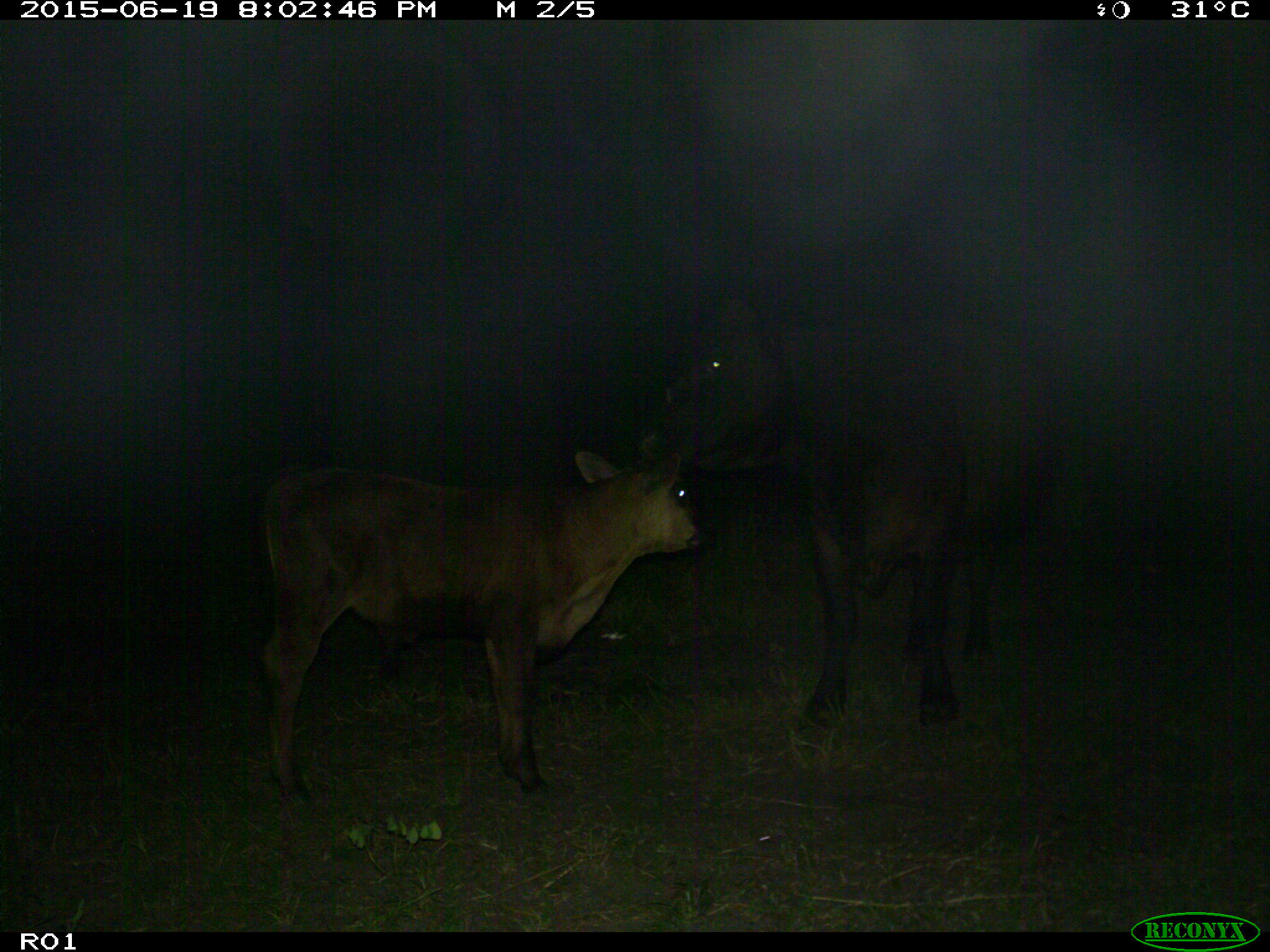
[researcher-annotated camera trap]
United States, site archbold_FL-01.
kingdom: Animalia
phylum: Chordata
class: Mammalia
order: Artiodactyla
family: Bovidae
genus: Bos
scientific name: Bos taurus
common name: domestic cow